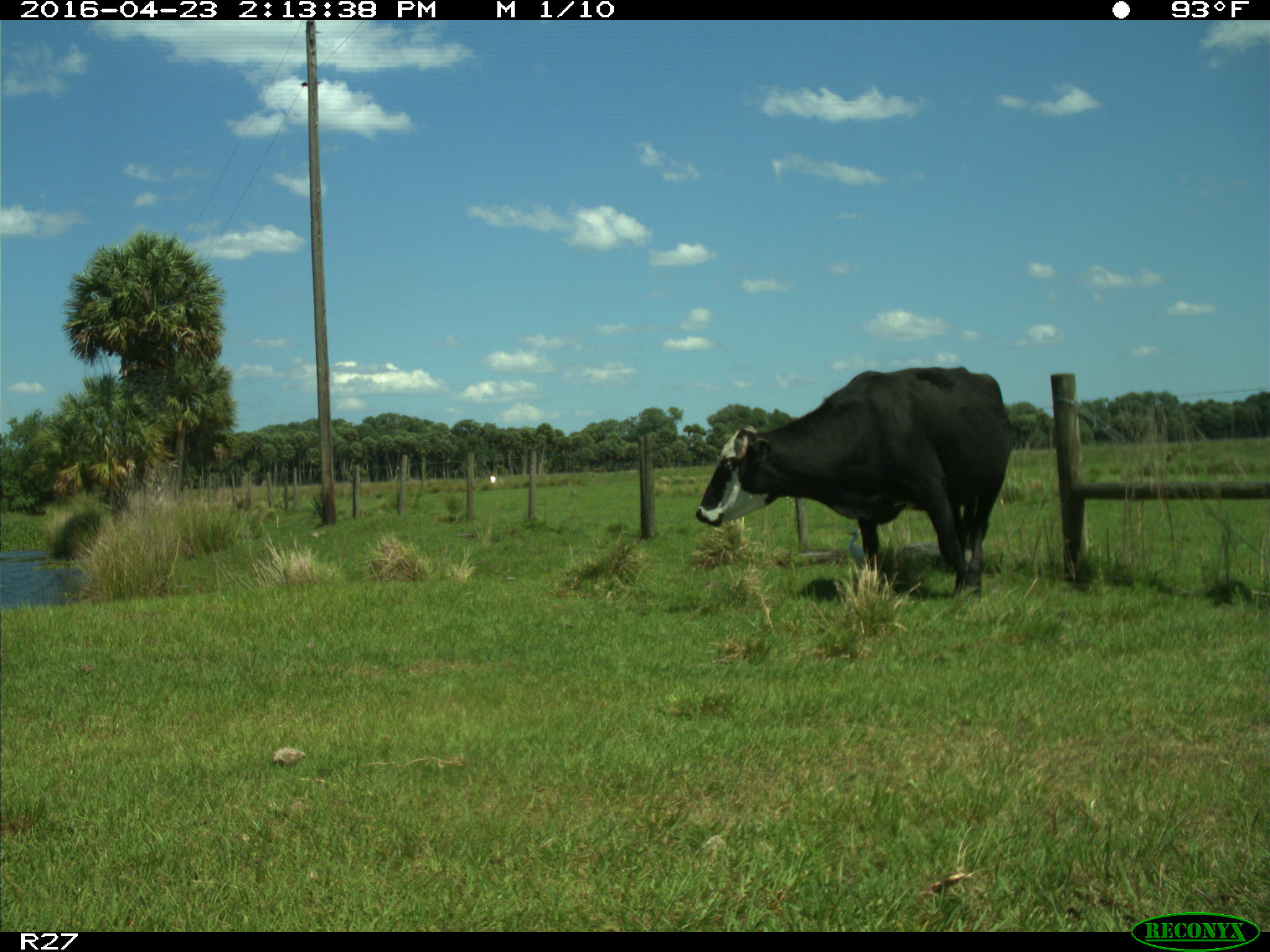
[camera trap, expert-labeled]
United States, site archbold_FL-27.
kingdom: Animalia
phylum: Chordata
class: Mammalia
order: Artiodactyla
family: Bovidae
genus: Bos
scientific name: Bos taurus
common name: domestic cow